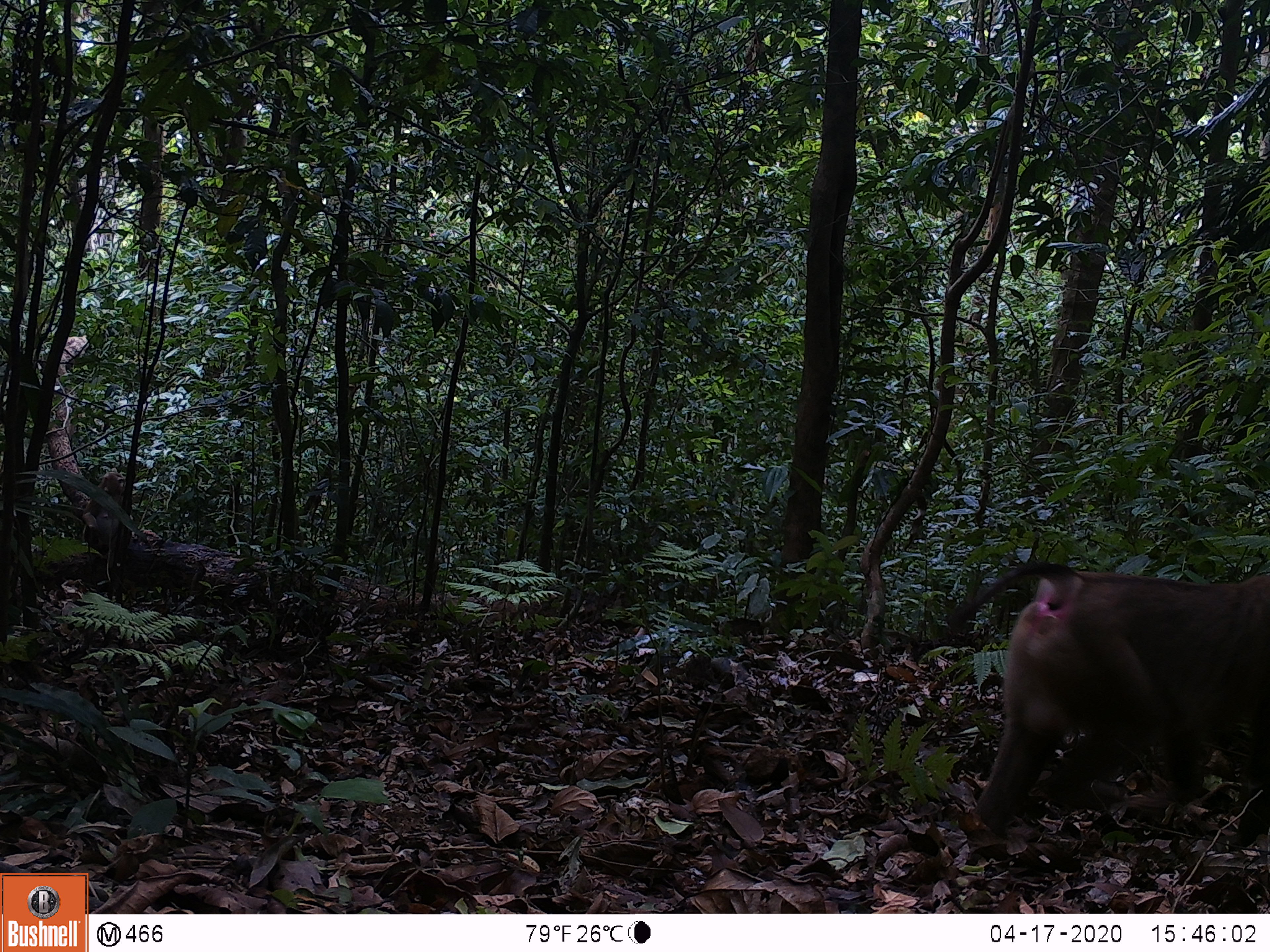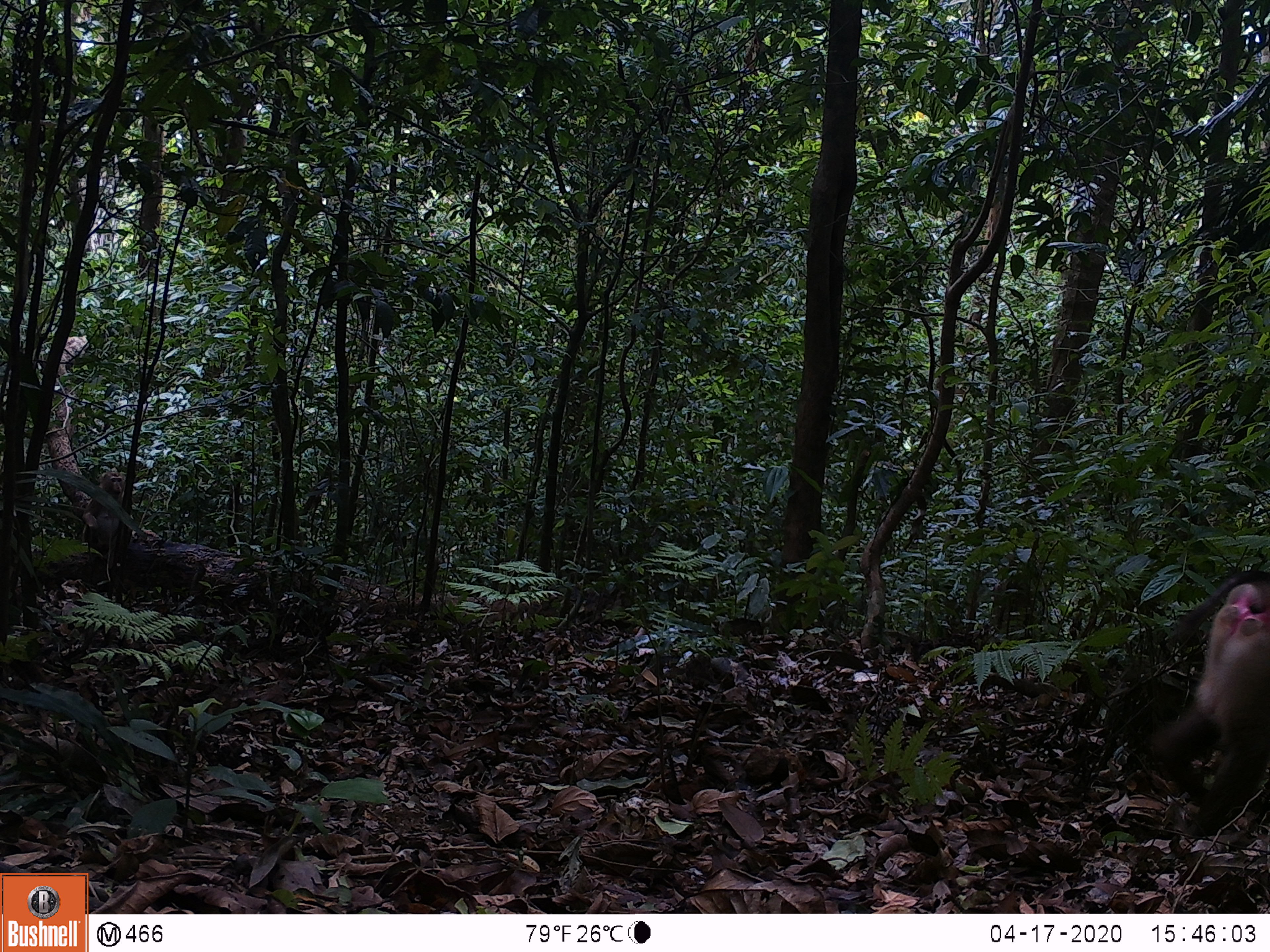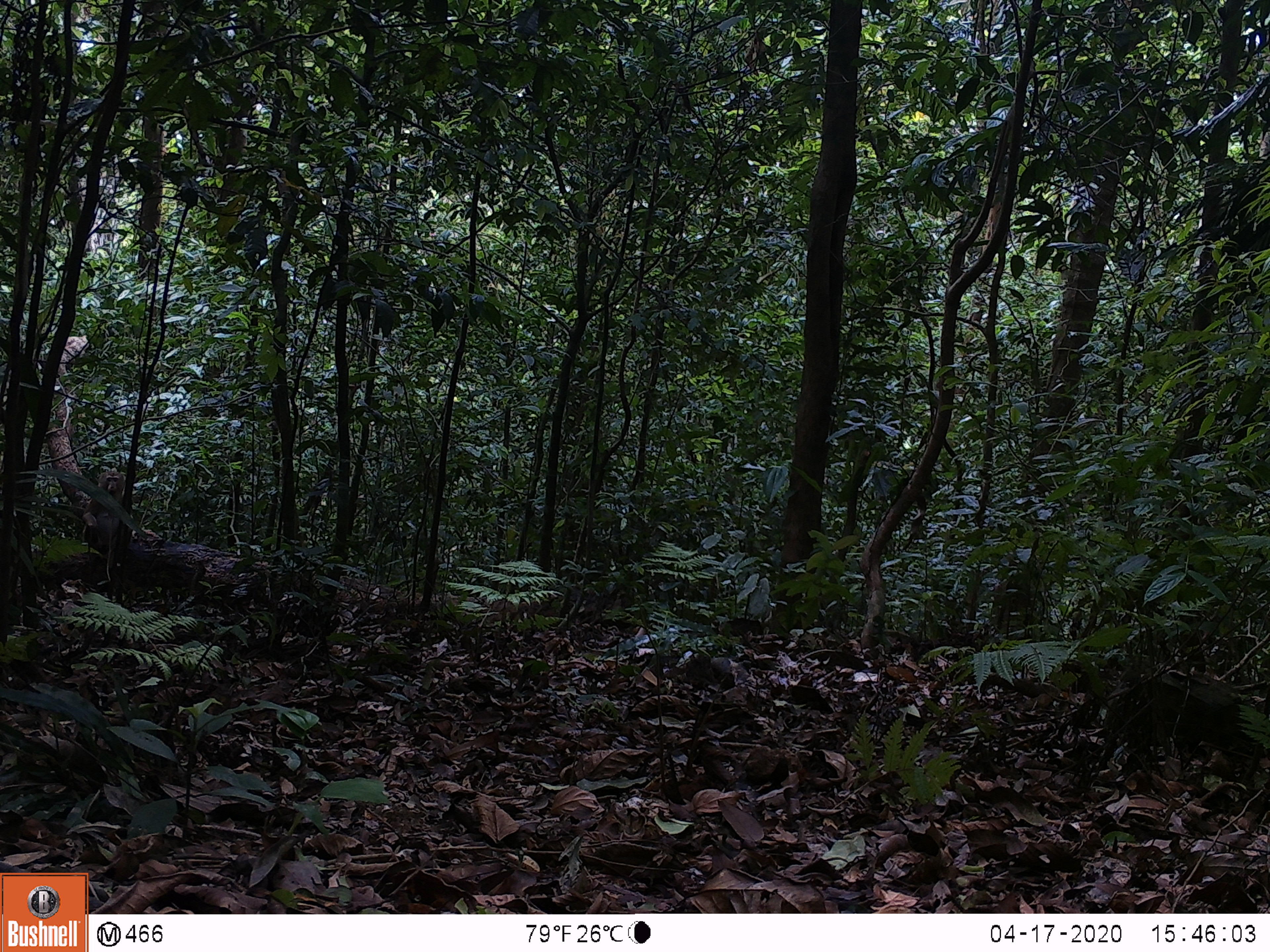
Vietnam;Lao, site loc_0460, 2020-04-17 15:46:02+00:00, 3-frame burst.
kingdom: Animalia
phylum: Chordata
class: Mammalia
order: Primates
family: Cercopithecidae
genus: Macaca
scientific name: Macaca nemestrina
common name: pig-tailed macaque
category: pig tailed macaque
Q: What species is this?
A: Pig tailed macaque (pig-tailed macaque) (Macaca nemestrina).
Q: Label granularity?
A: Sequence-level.